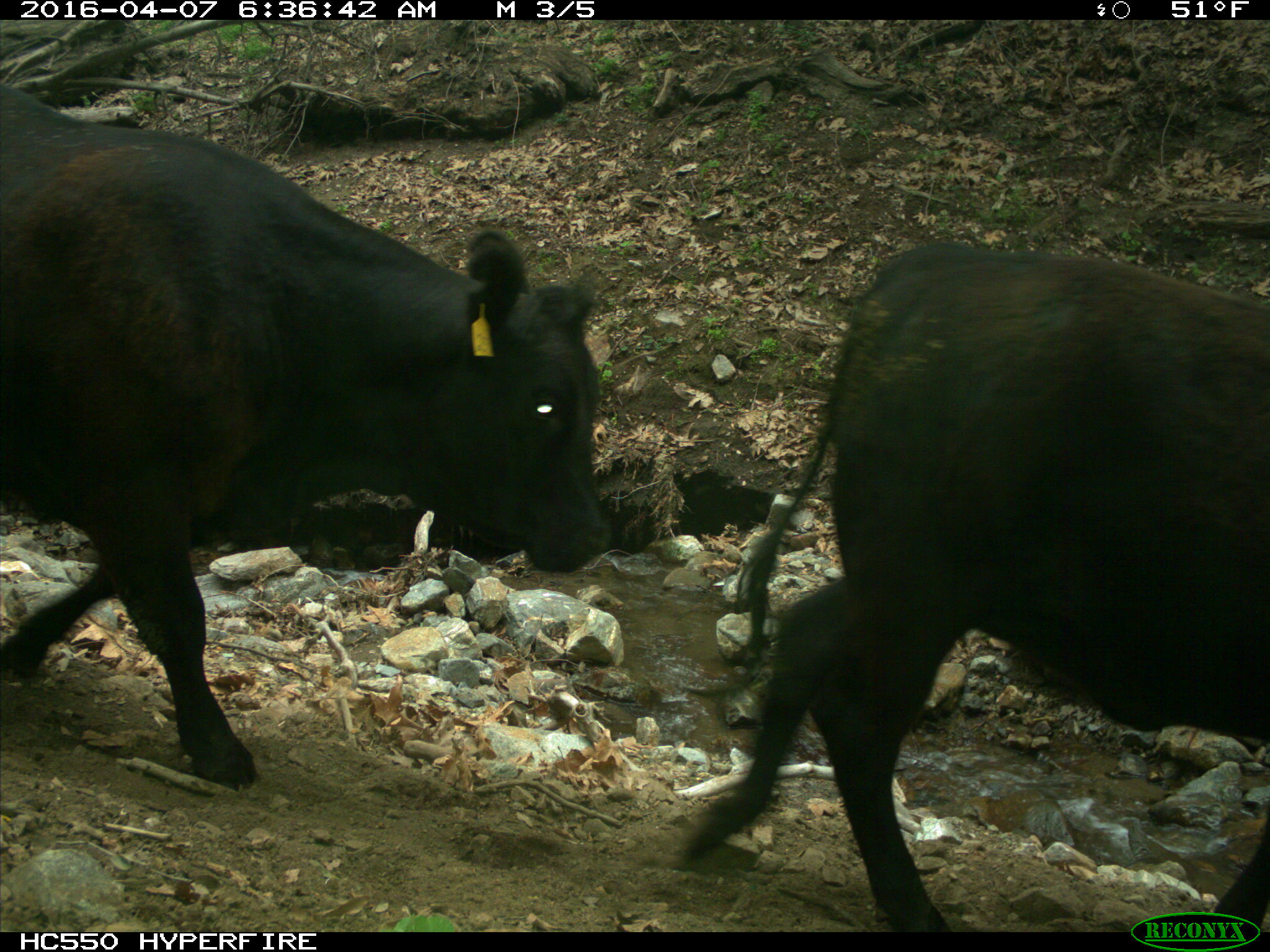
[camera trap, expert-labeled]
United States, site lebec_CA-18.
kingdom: Animalia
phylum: Chordata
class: Mammalia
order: Artiodactyla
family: Bovidae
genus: Bos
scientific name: Bos taurus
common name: domestic cow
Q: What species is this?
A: Bos taurus (domestic cow).